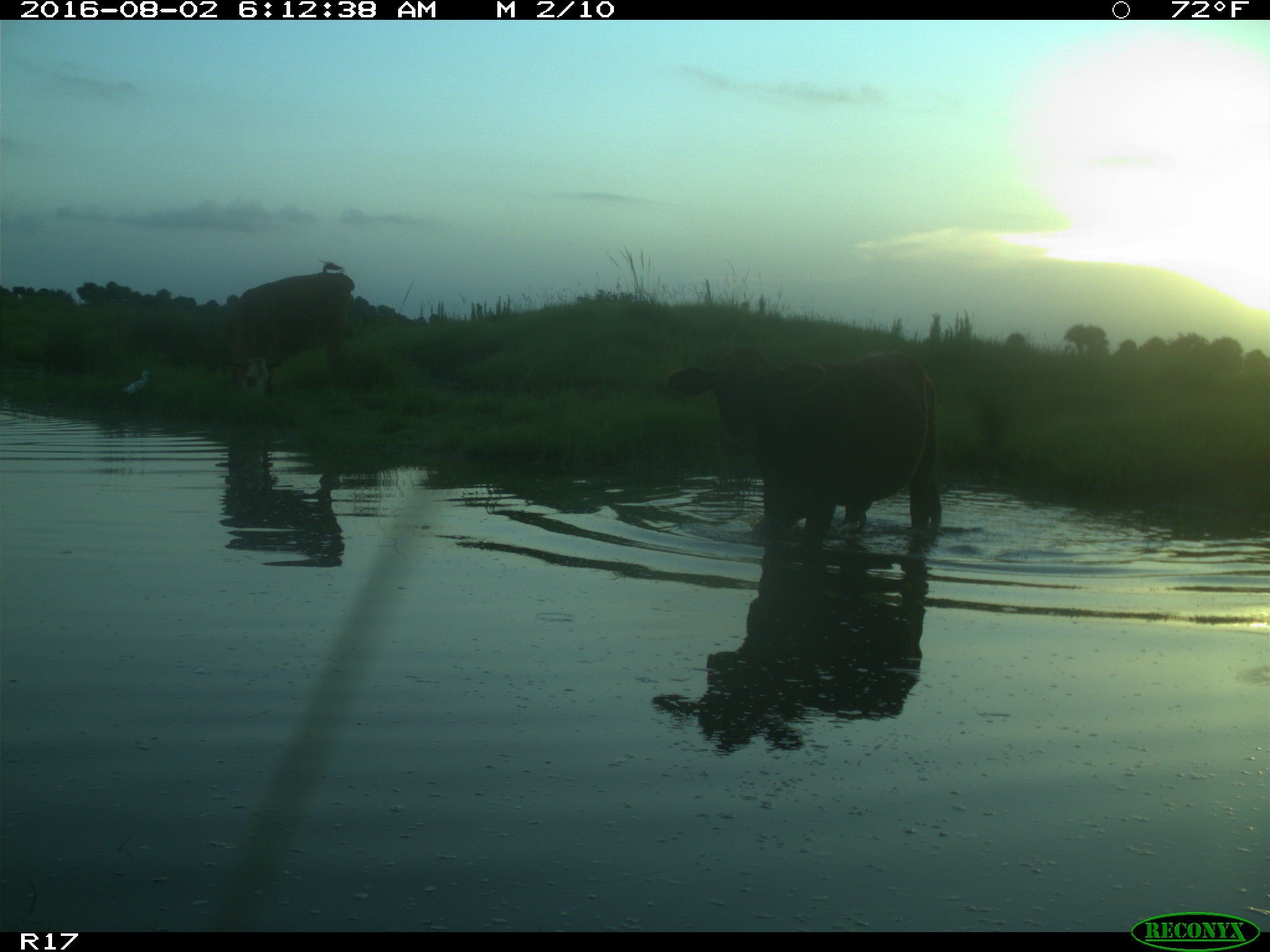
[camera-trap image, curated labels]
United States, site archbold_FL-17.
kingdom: Animalia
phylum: Chordata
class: Mammalia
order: Artiodactyla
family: Bovidae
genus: Bos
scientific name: Bos taurus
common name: domestic cow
Bos taurus (domestic cow).